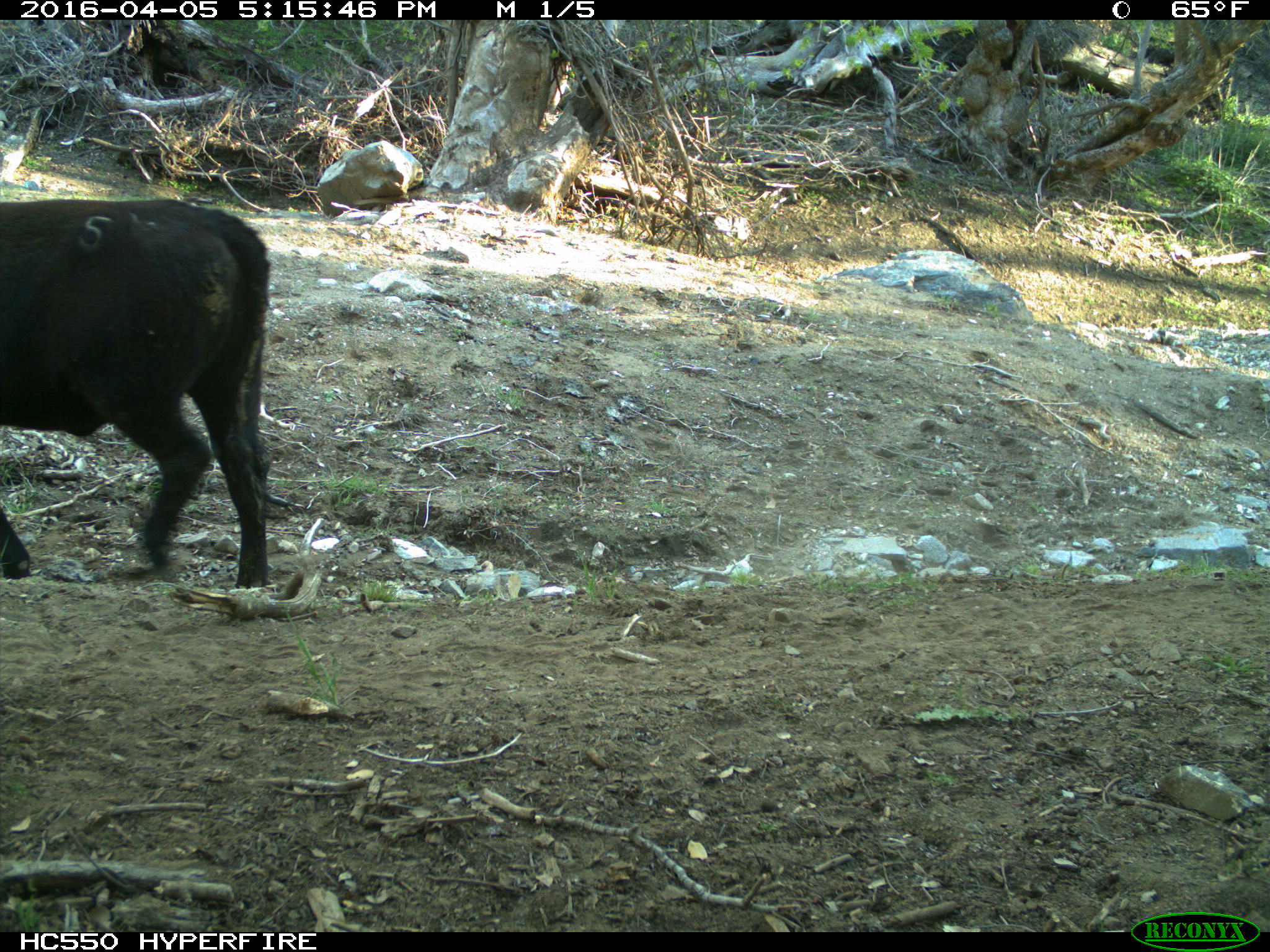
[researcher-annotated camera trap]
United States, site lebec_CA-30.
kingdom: Animalia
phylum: Chordata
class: Mammalia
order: Artiodactyla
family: Bovidae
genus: Bos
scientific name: Bos taurus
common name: domestic cow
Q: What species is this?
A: Bos taurus (domestic cow).